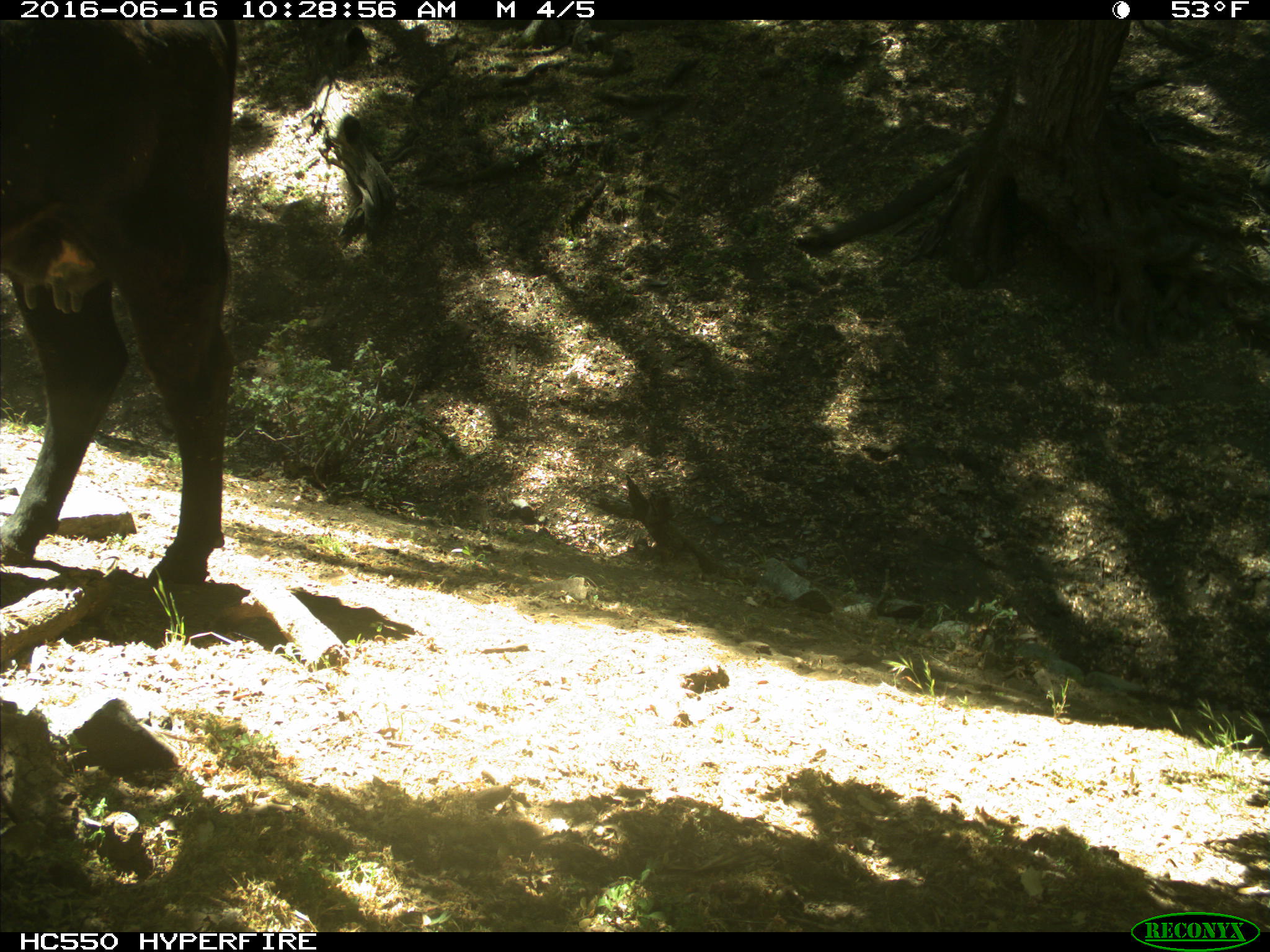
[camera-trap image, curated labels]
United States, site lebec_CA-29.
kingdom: Animalia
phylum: Chordata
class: Mammalia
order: Artiodactyla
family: Bovidae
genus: Bos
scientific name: Bos taurus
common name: domestic cow